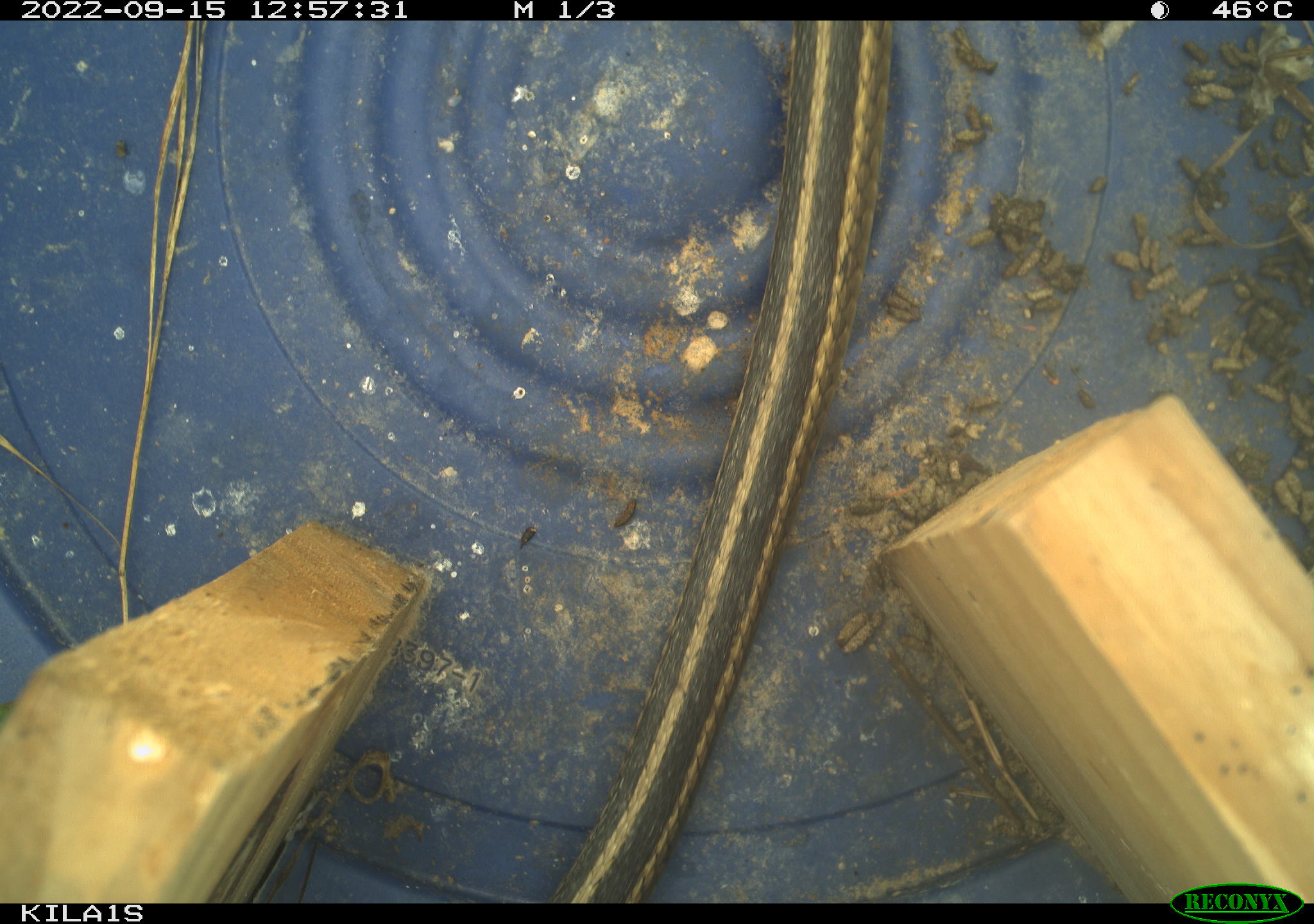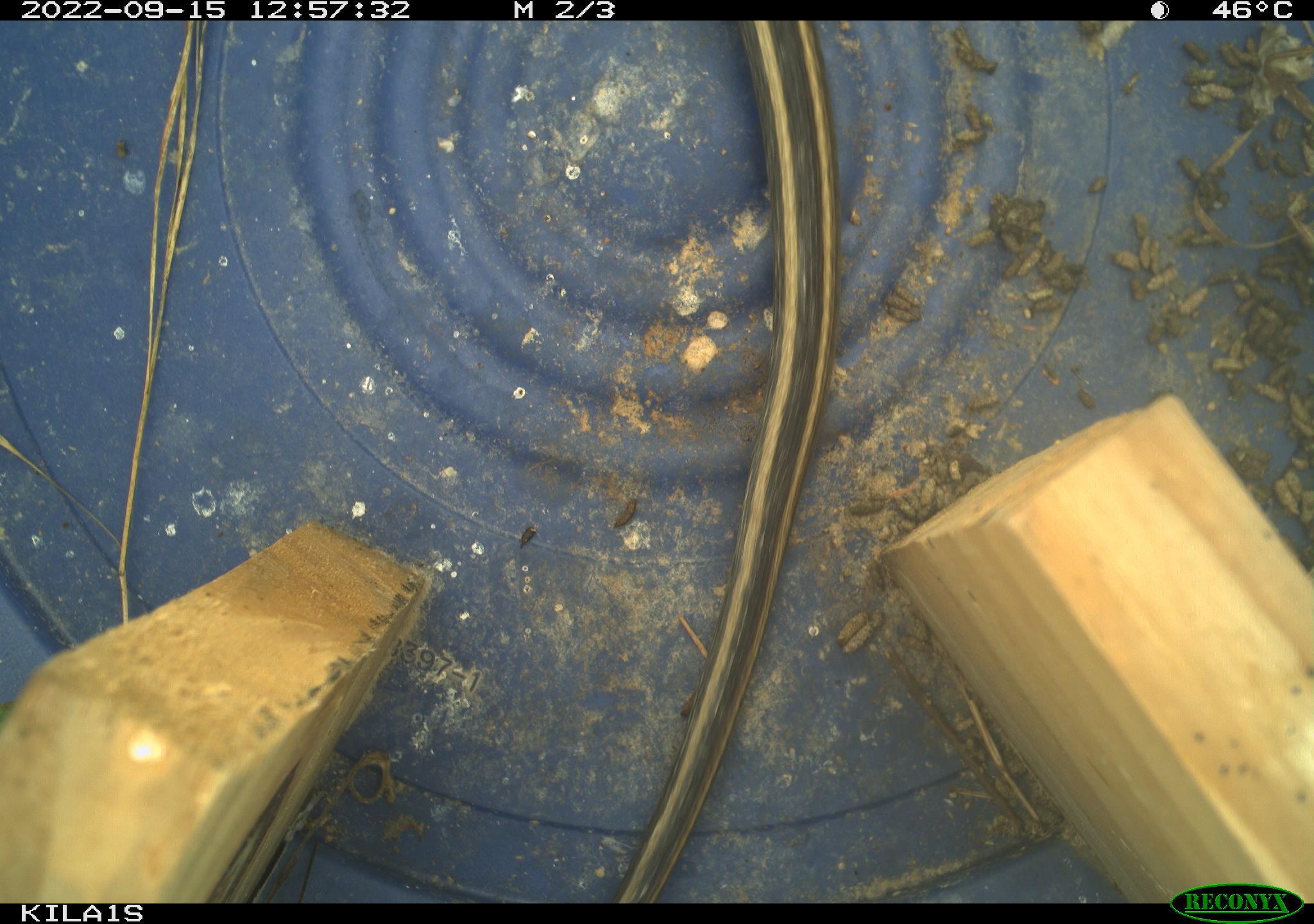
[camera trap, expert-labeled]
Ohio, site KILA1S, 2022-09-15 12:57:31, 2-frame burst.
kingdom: Animalia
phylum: Chordata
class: Reptilia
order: Squamata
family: Colubridae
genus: Thamnophis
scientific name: Thamnophis sirtalis sirtalis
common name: eastern gartersnake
Eastern gartersnake (Thamnophis sirtalis sirtalis).